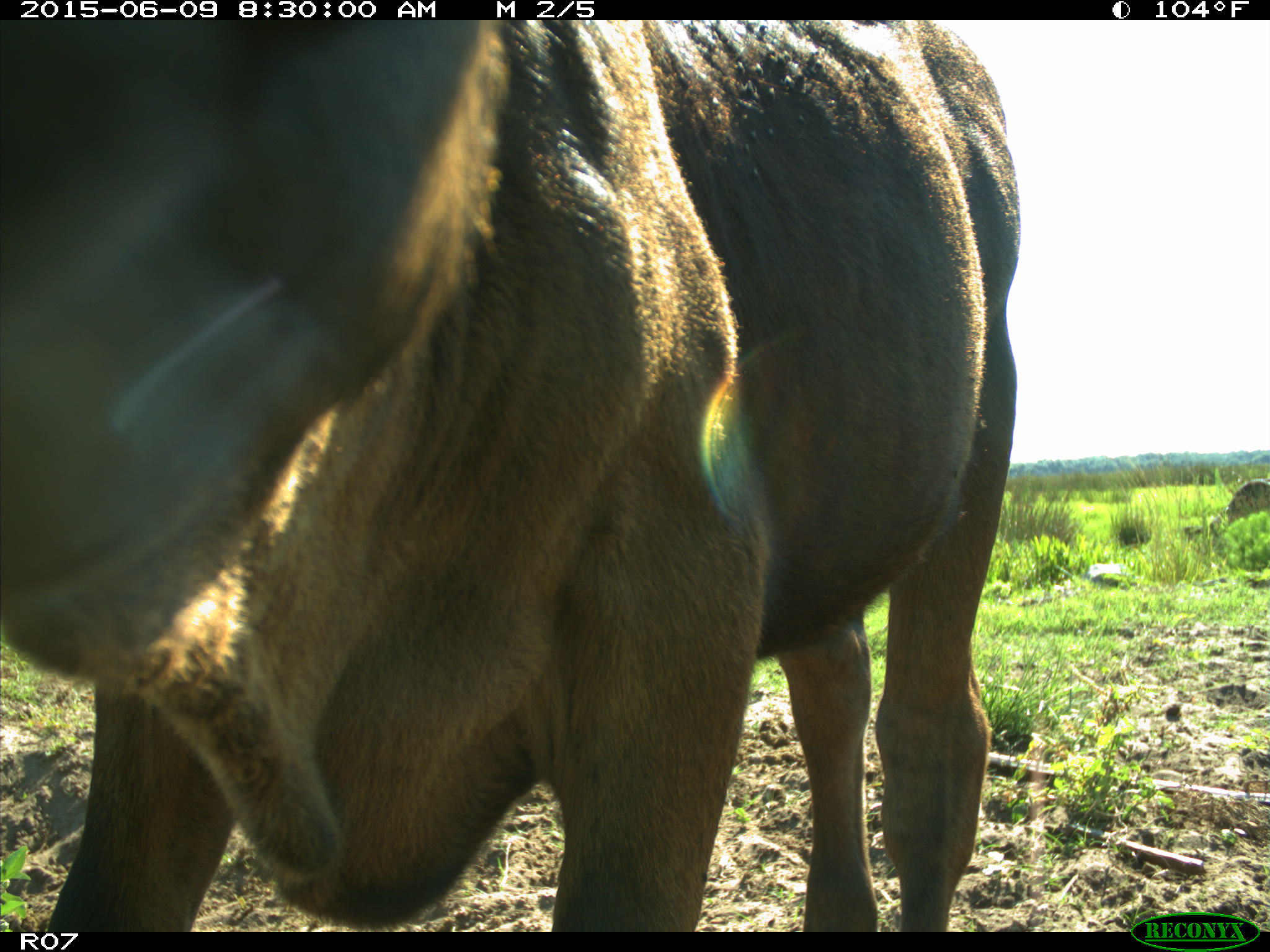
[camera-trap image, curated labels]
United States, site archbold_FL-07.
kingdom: Animalia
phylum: Chordata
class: Mammalia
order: Artiodactyla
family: Bovidae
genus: Bos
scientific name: Bos taurus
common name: domestic cow